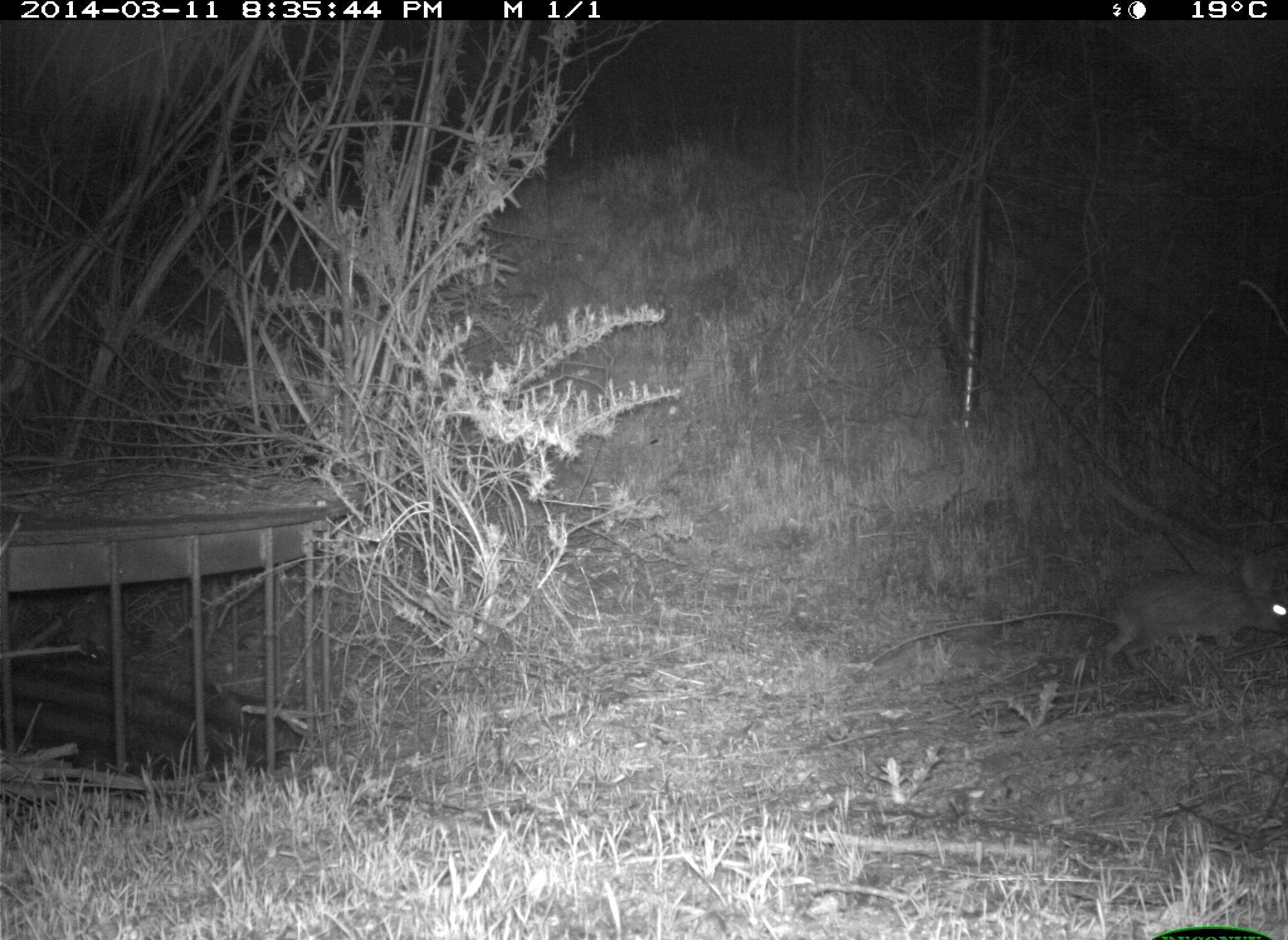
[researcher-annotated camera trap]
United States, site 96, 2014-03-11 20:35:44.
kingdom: Animalia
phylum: Chordata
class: Mammalia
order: Lagomorpha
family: Leporidae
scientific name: Leporidae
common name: rabbits and hares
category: rabbit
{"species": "rabbit (rabbits and hares) (Leporidae)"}